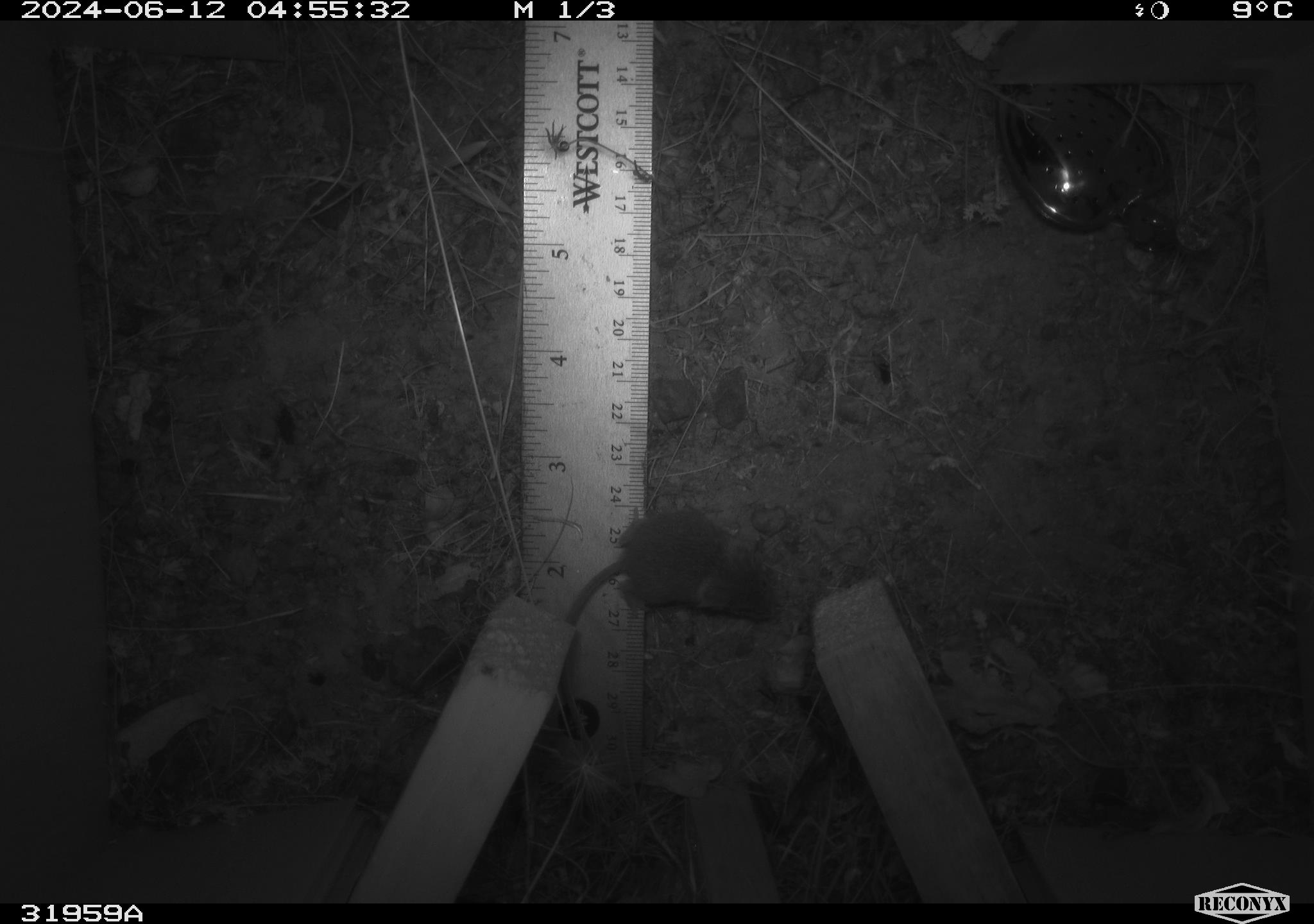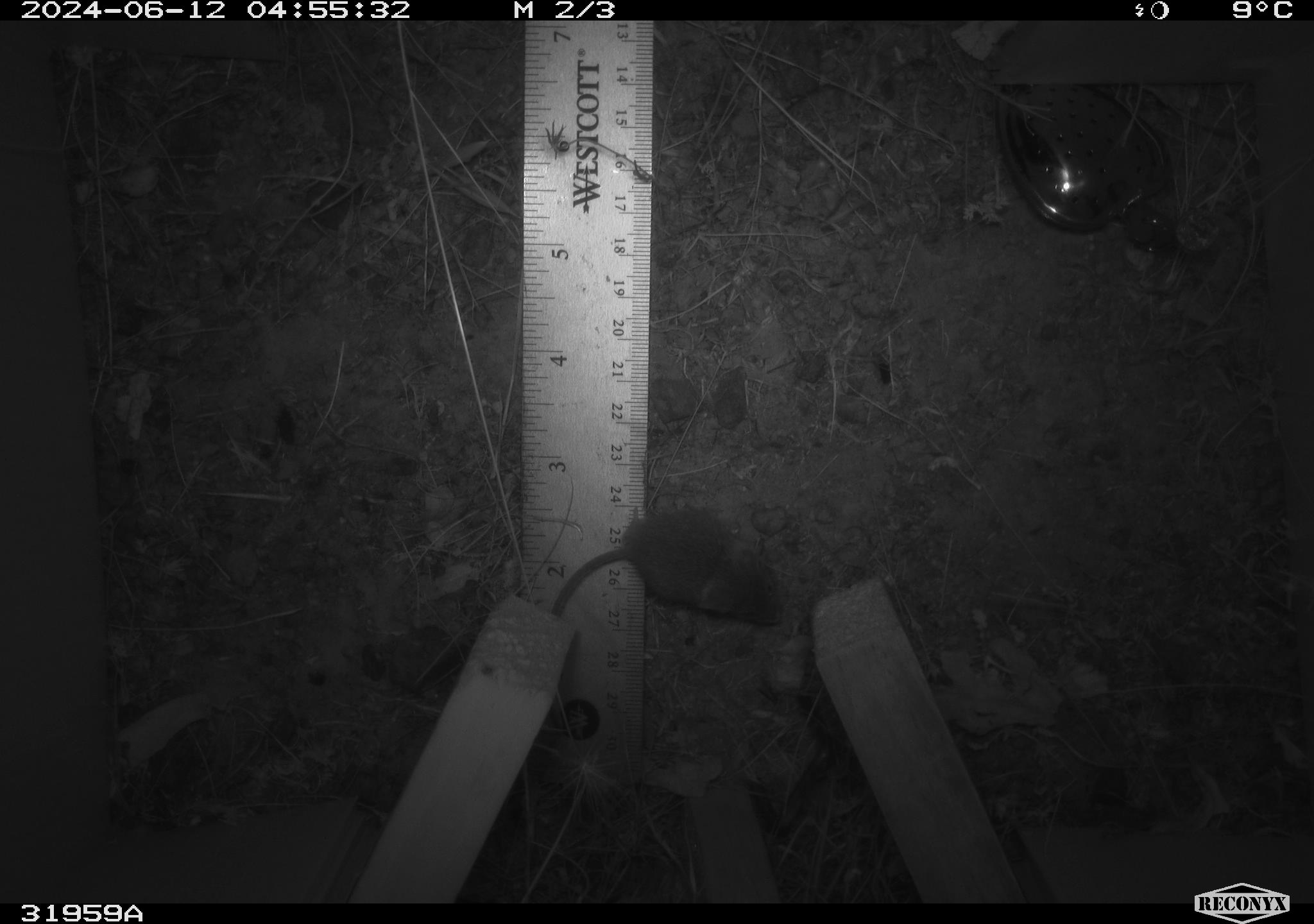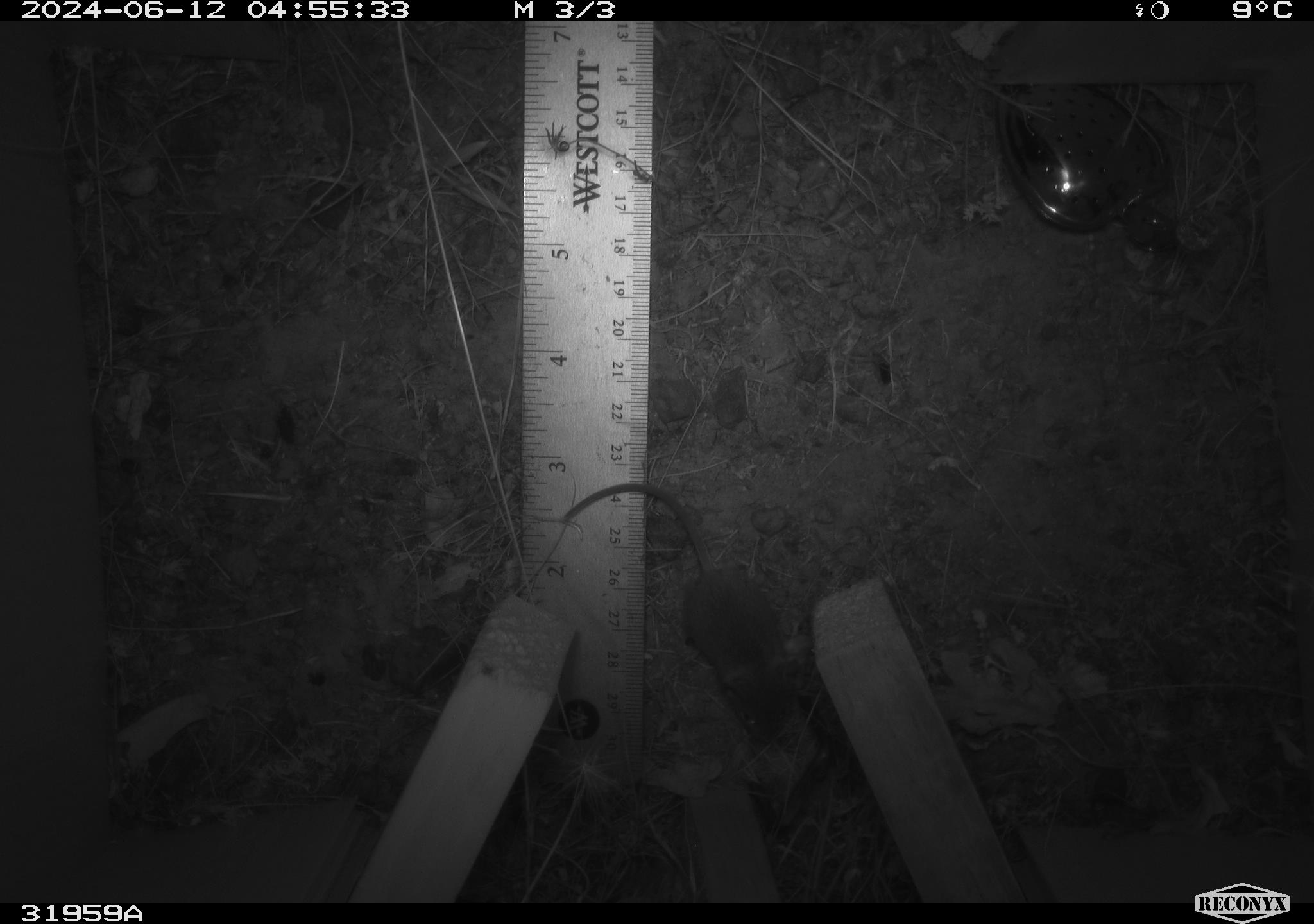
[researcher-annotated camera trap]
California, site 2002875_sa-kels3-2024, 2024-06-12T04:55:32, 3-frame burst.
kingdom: Animalia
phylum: Chordata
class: Mammalia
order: Rodentia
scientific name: Rodentia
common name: mouse species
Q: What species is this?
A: Mouse species (Rodentia).